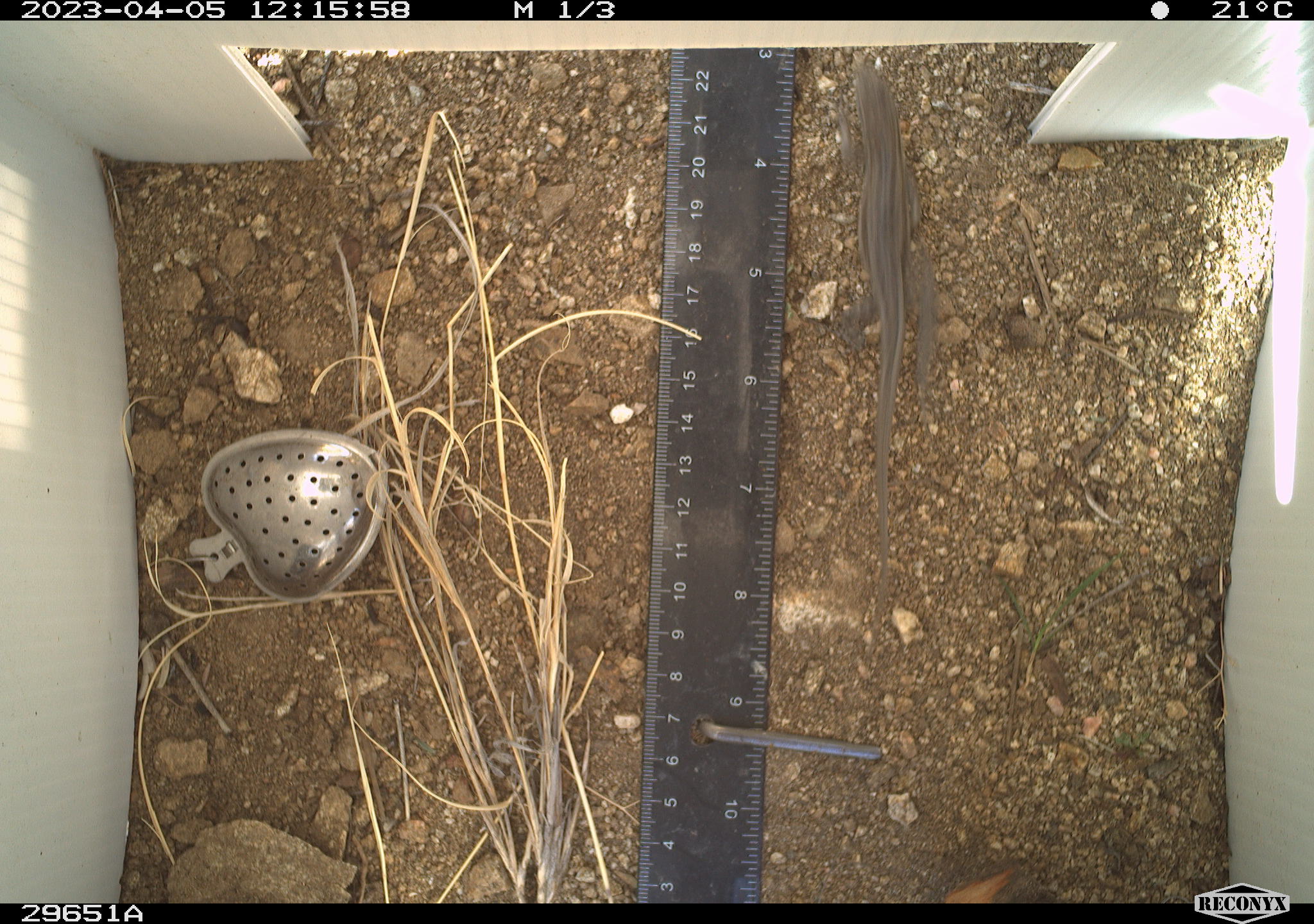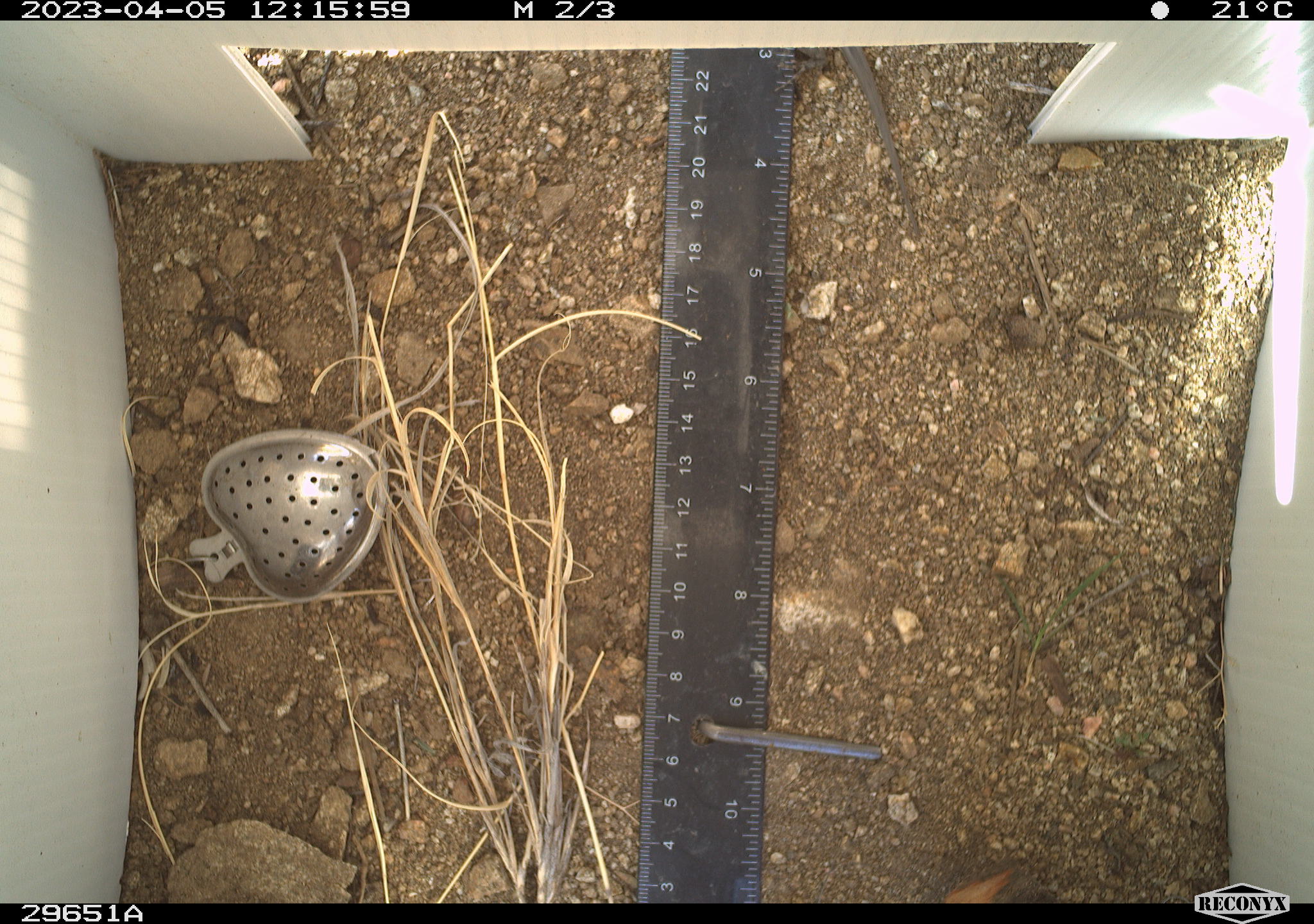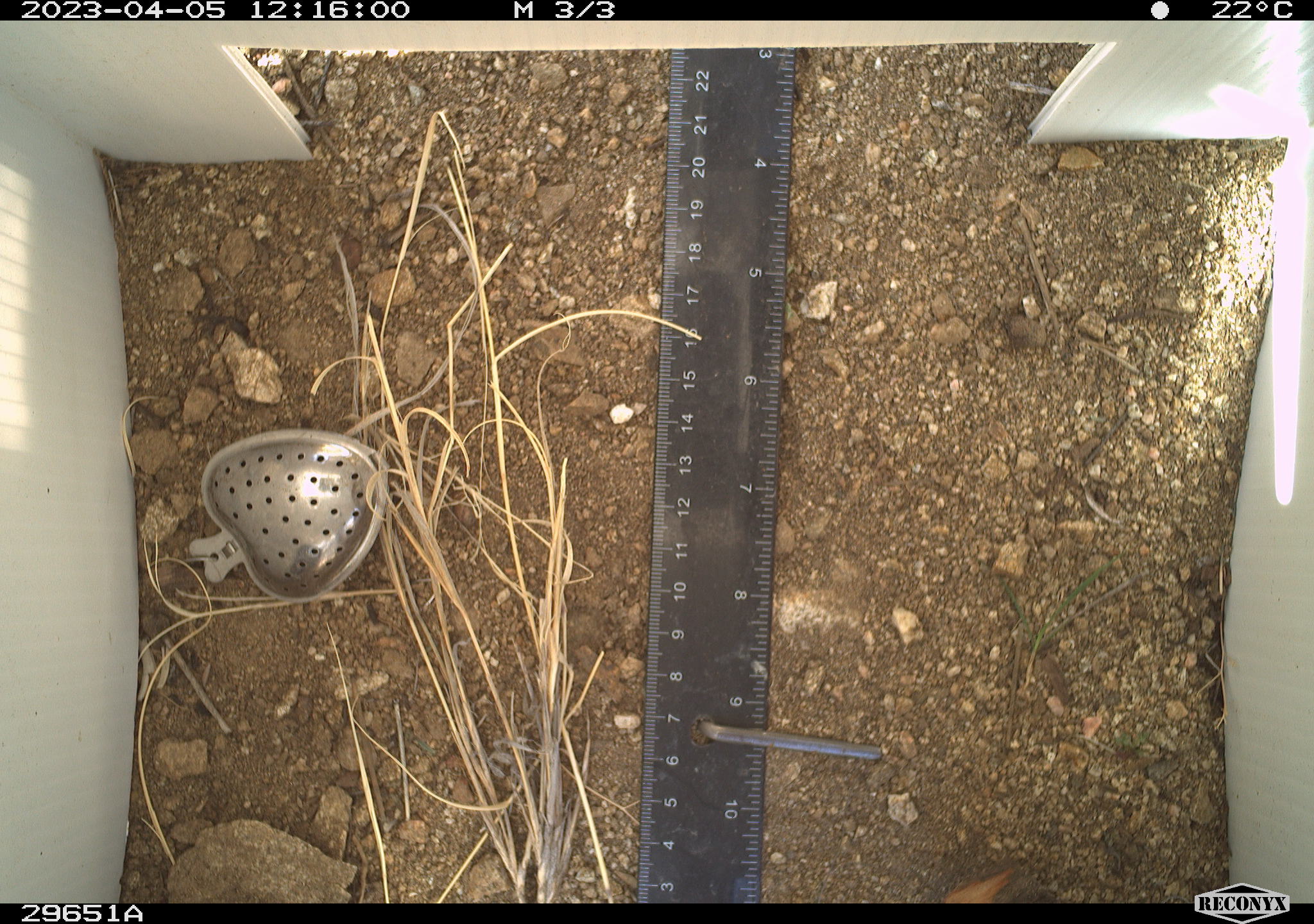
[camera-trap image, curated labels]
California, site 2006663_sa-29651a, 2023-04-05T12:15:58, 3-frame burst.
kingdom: Animalia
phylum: Chordata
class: Reptilia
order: Squamata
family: Phrynosomatidae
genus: Sceloporus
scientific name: Sceloporus graciosus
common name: common sagebrush lizard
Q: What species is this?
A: Common sagebrush lizard (Sceloporus graciosus).